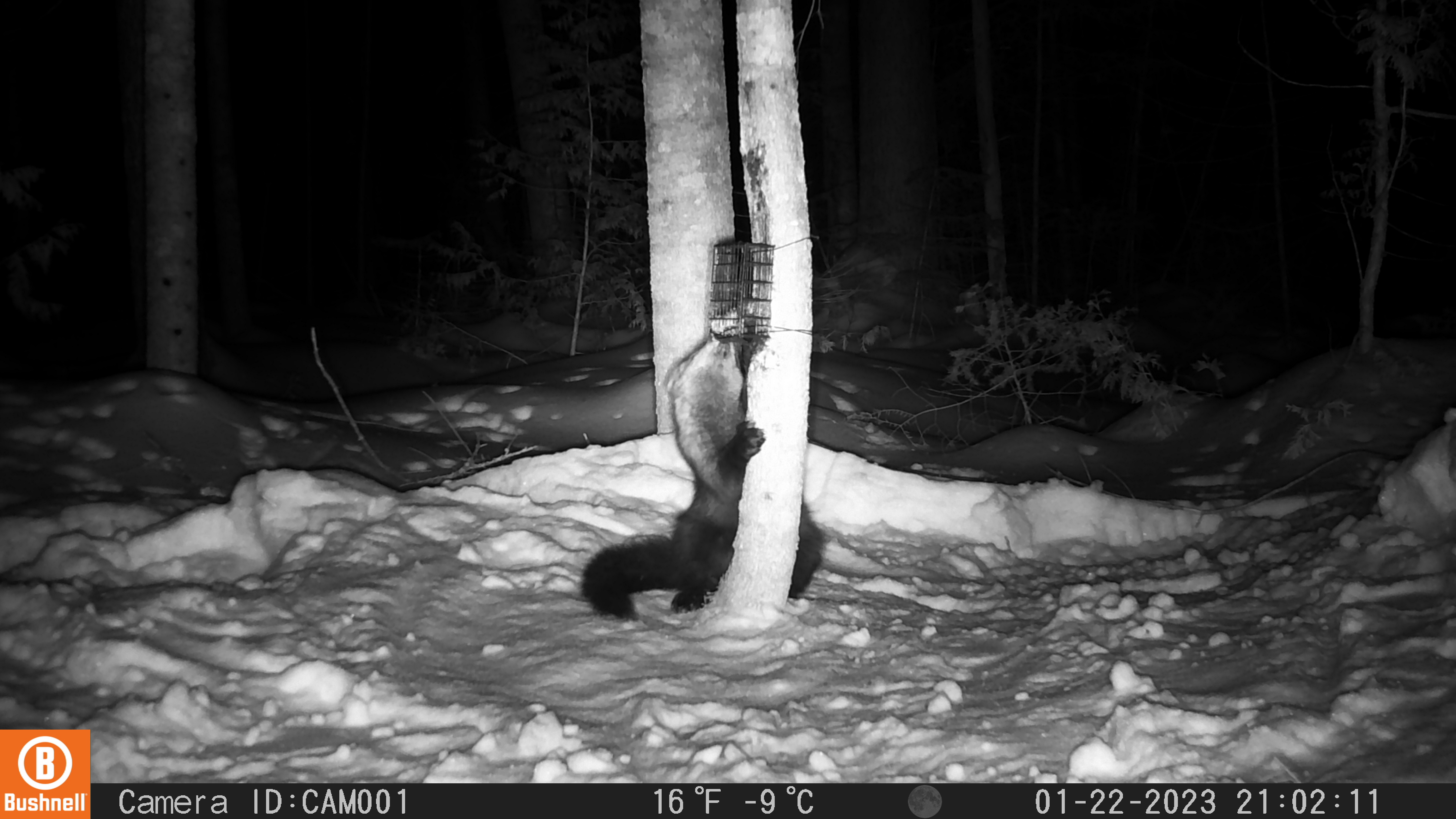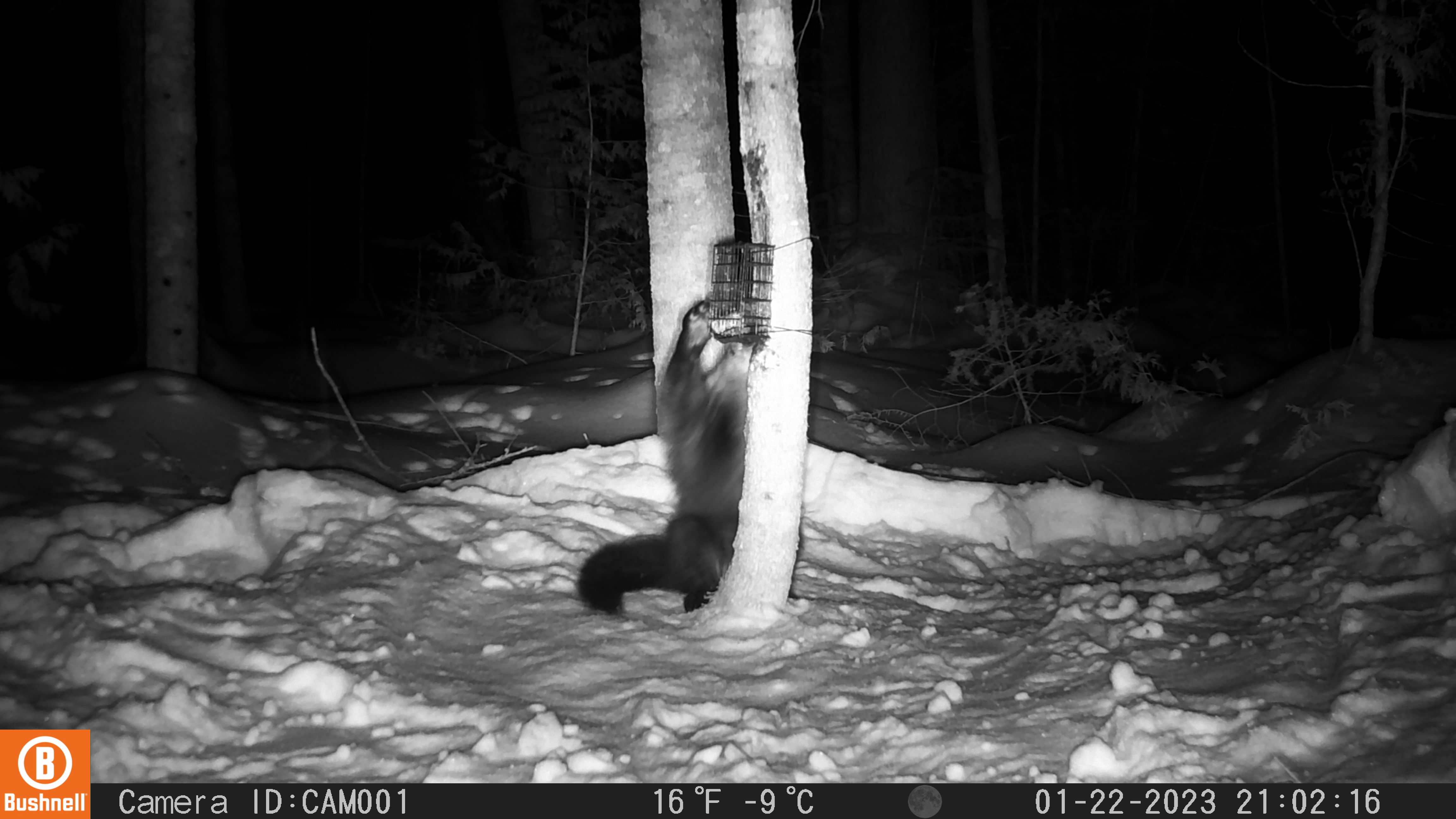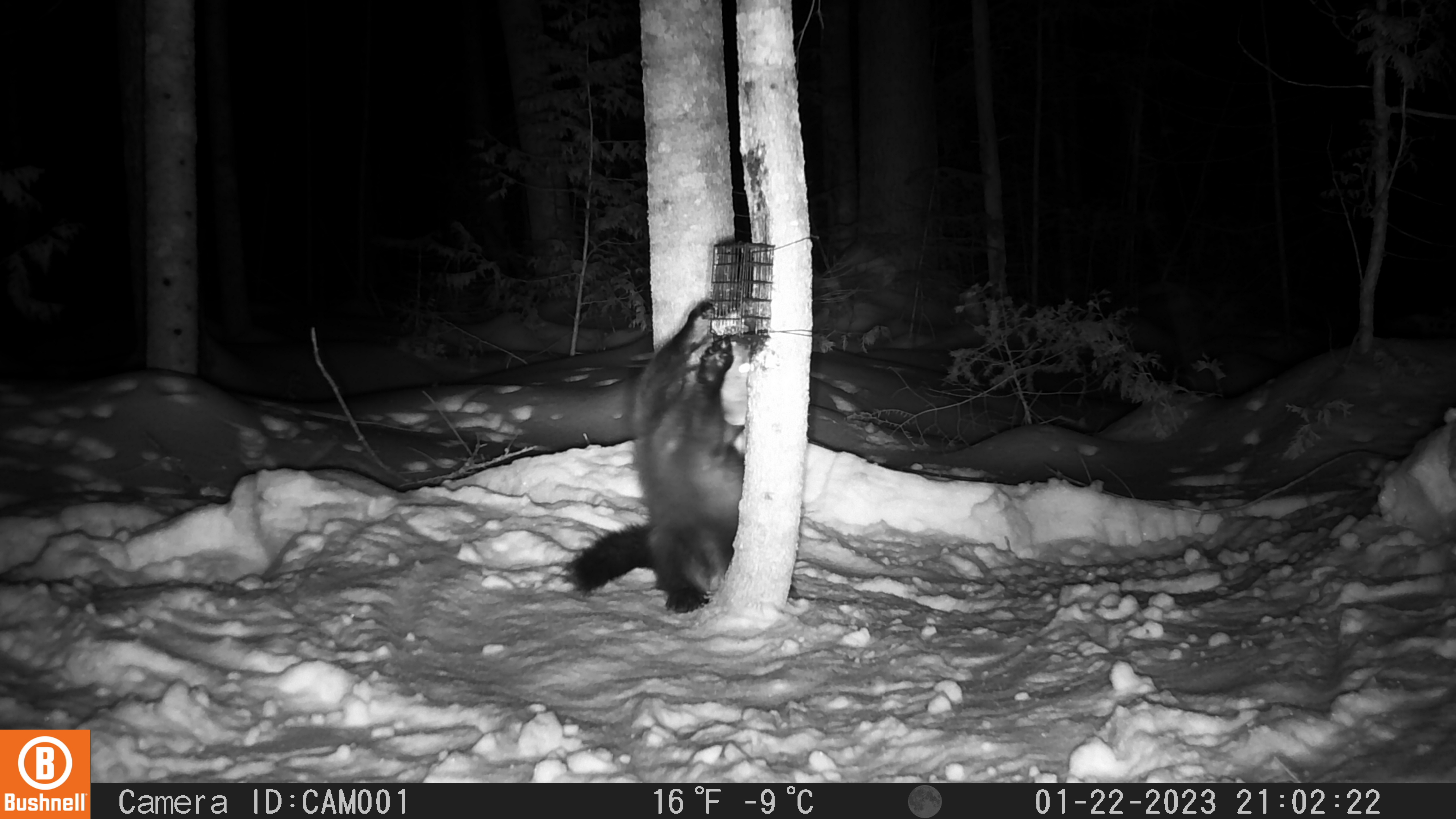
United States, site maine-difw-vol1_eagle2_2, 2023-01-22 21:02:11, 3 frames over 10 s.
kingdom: Animalia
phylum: Chordata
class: Mammalia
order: Carnivora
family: Mustelidae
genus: Pekania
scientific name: Pekania pennanti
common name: fisher